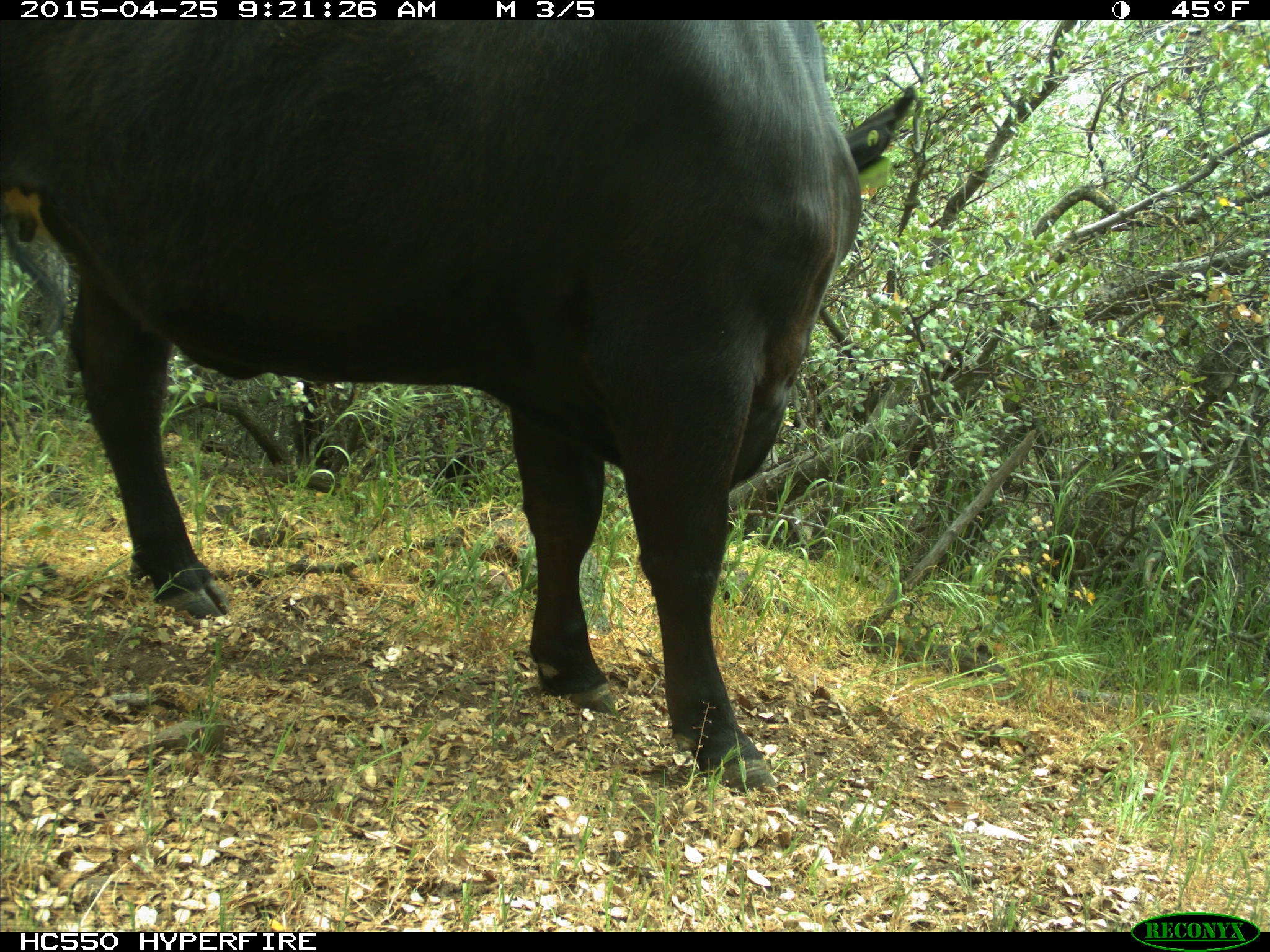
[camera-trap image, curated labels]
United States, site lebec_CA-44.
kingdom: Animalia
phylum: Chordata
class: Mammalia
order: Artiodactyla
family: Suidae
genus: Sus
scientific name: Sus scrofa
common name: wild boar